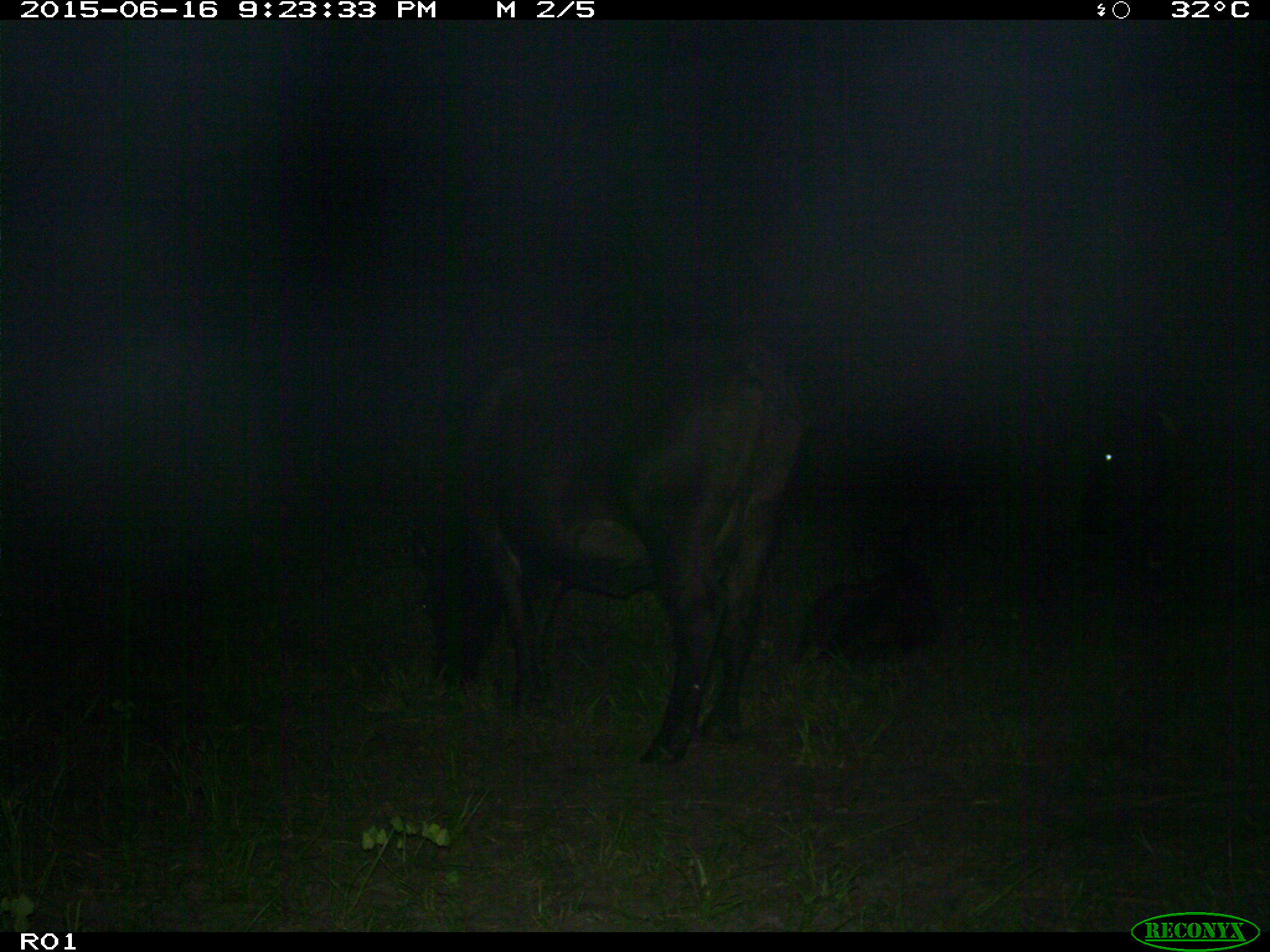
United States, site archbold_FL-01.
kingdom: Animalia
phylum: Chordata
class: Mammalia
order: Artiodactyla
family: Bovidae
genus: Bos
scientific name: Bos taurus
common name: domestic cow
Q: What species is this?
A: Bos taurus (domestic cow).